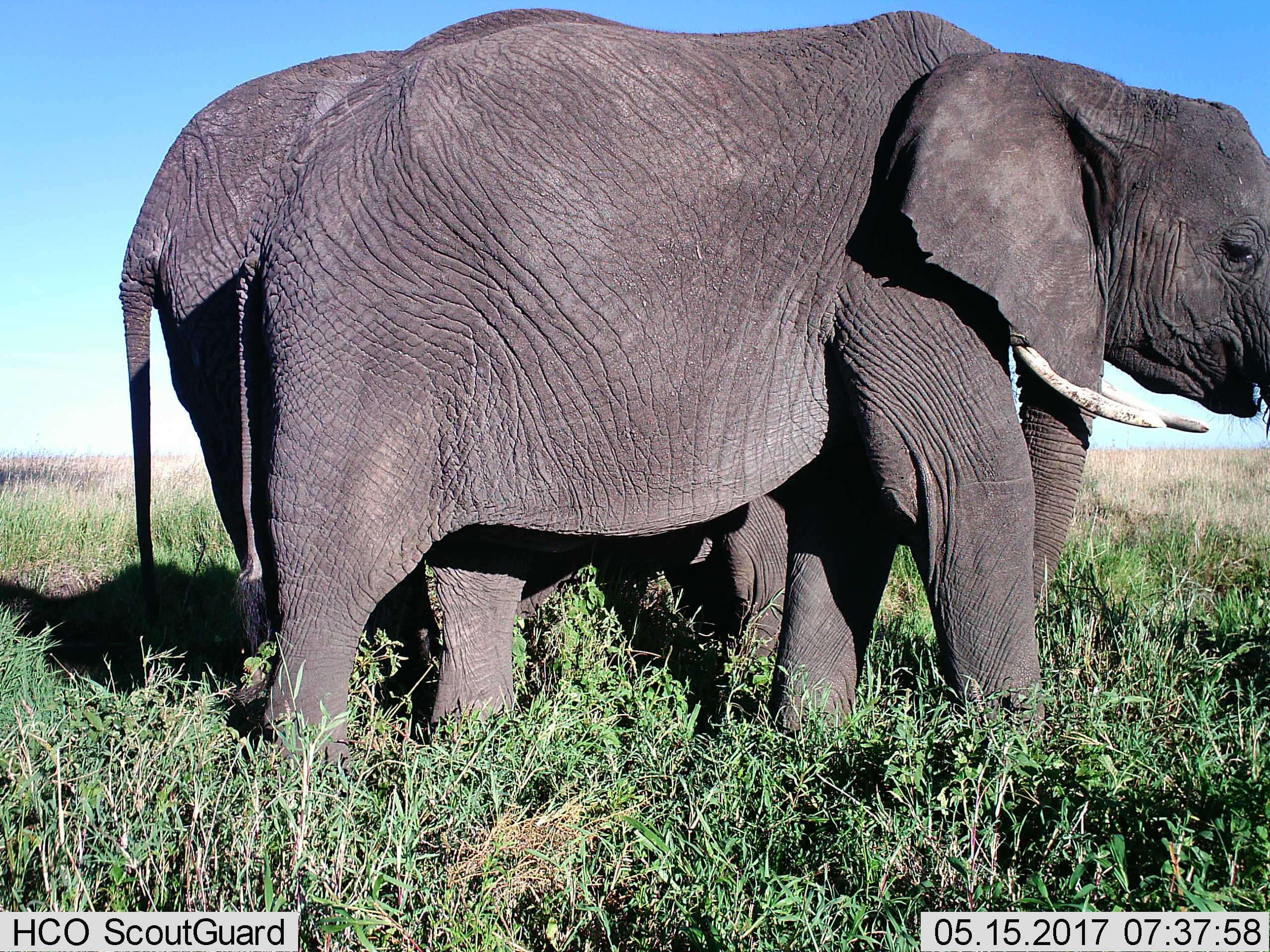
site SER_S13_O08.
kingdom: Animalia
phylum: Chordata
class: Mammalia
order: Proboscidea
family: Elephantidae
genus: Loxodonta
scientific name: Loxodonta africana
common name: african bush elephant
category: elephant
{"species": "elephant (african bush elephant) (Loxodonta africana)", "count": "2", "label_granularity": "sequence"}